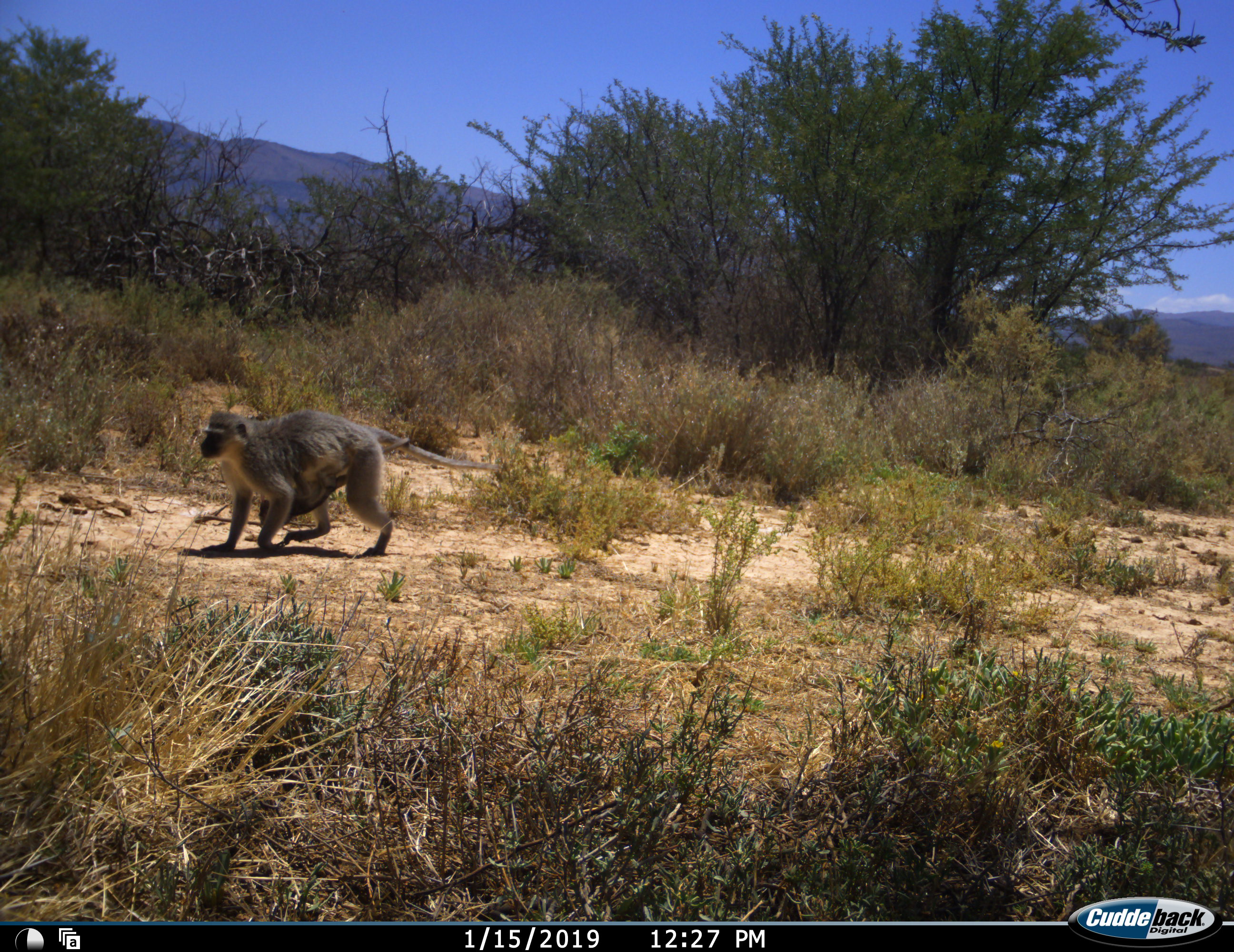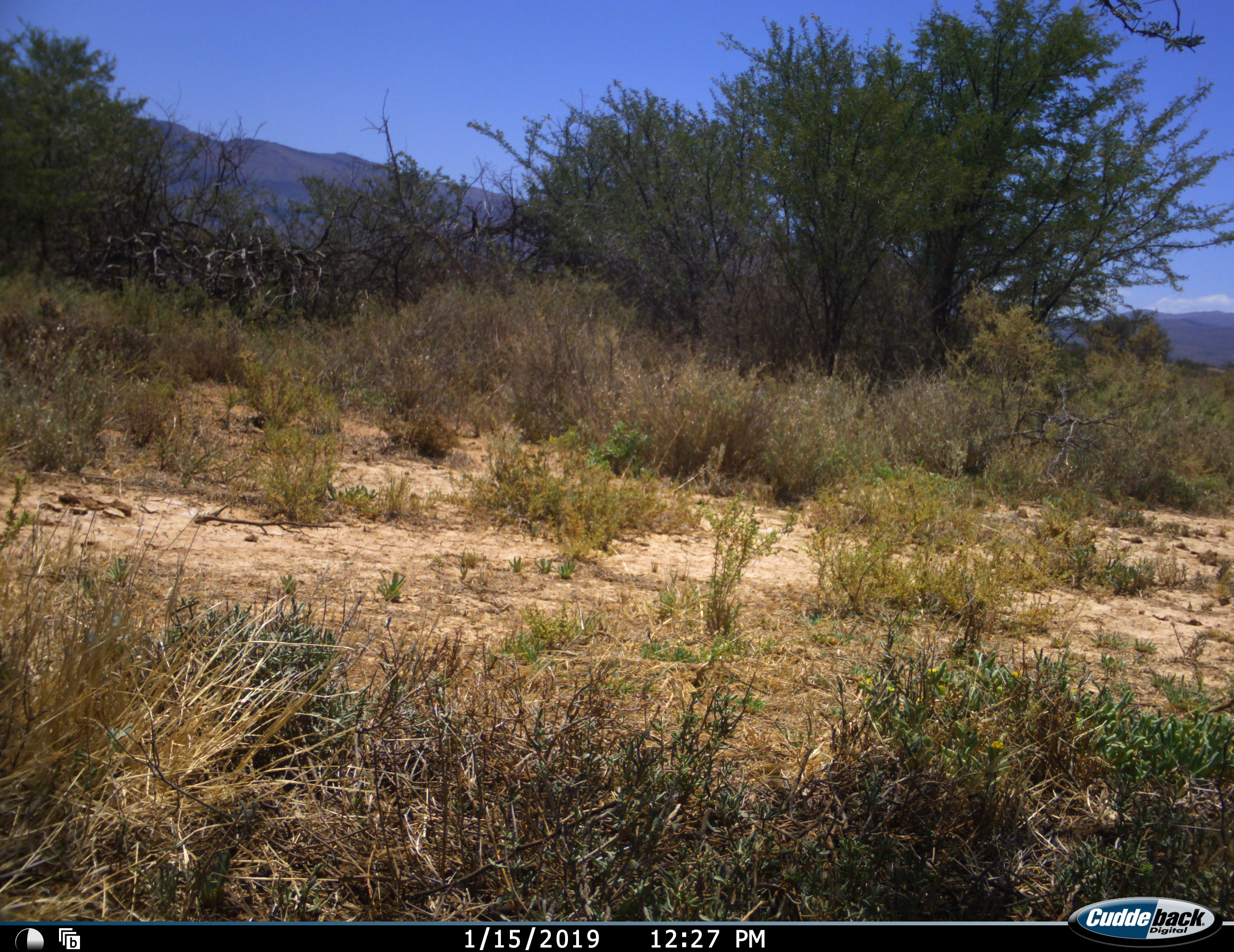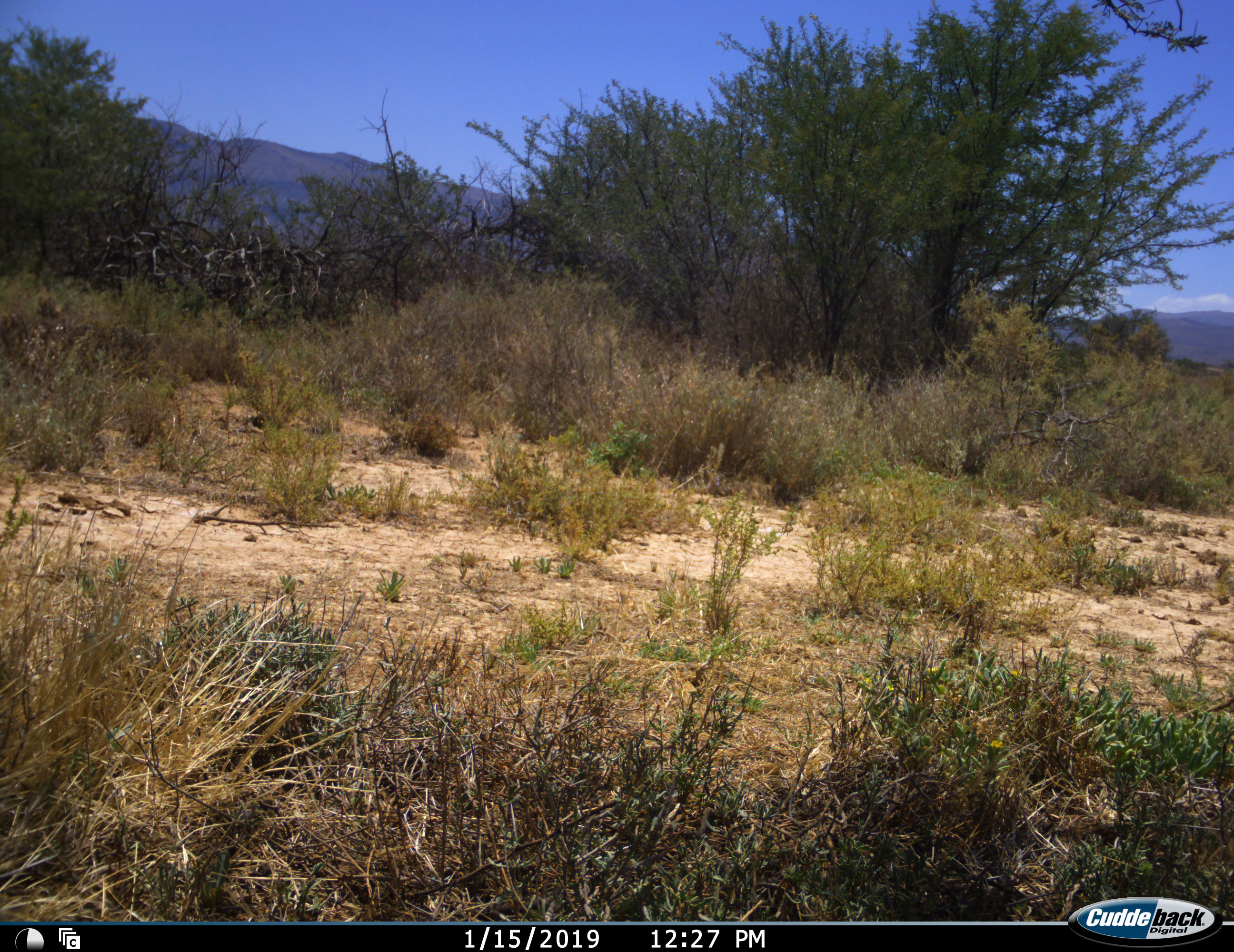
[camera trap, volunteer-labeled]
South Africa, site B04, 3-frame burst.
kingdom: Animalia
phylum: Chordata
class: Mammalia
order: Primates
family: Cercopithecidae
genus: Chlorocebus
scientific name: Chlorocebus pygerythrus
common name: vervet monkey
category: monkeyvervet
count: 1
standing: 0%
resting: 0%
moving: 100%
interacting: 0%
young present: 40%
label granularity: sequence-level